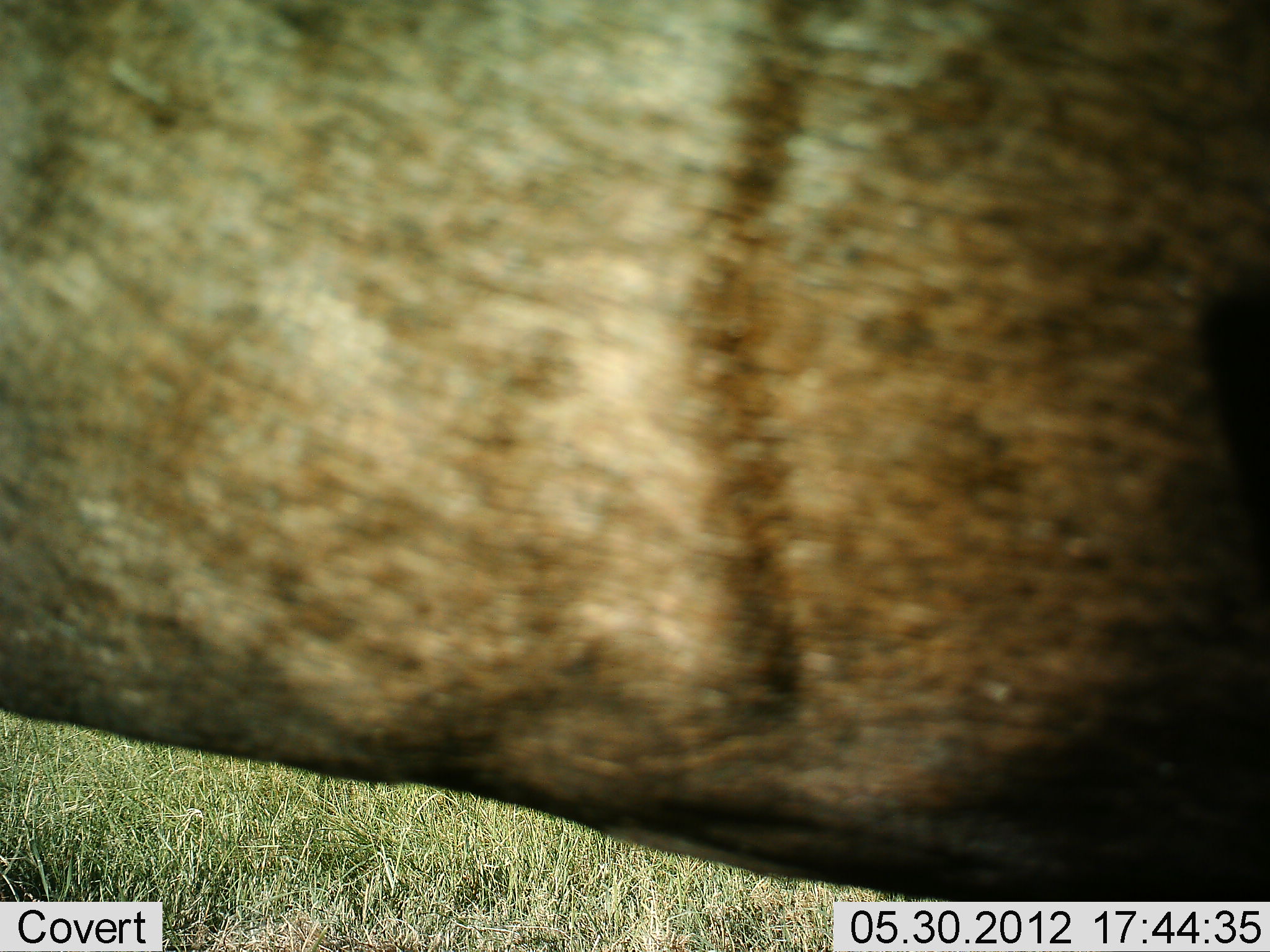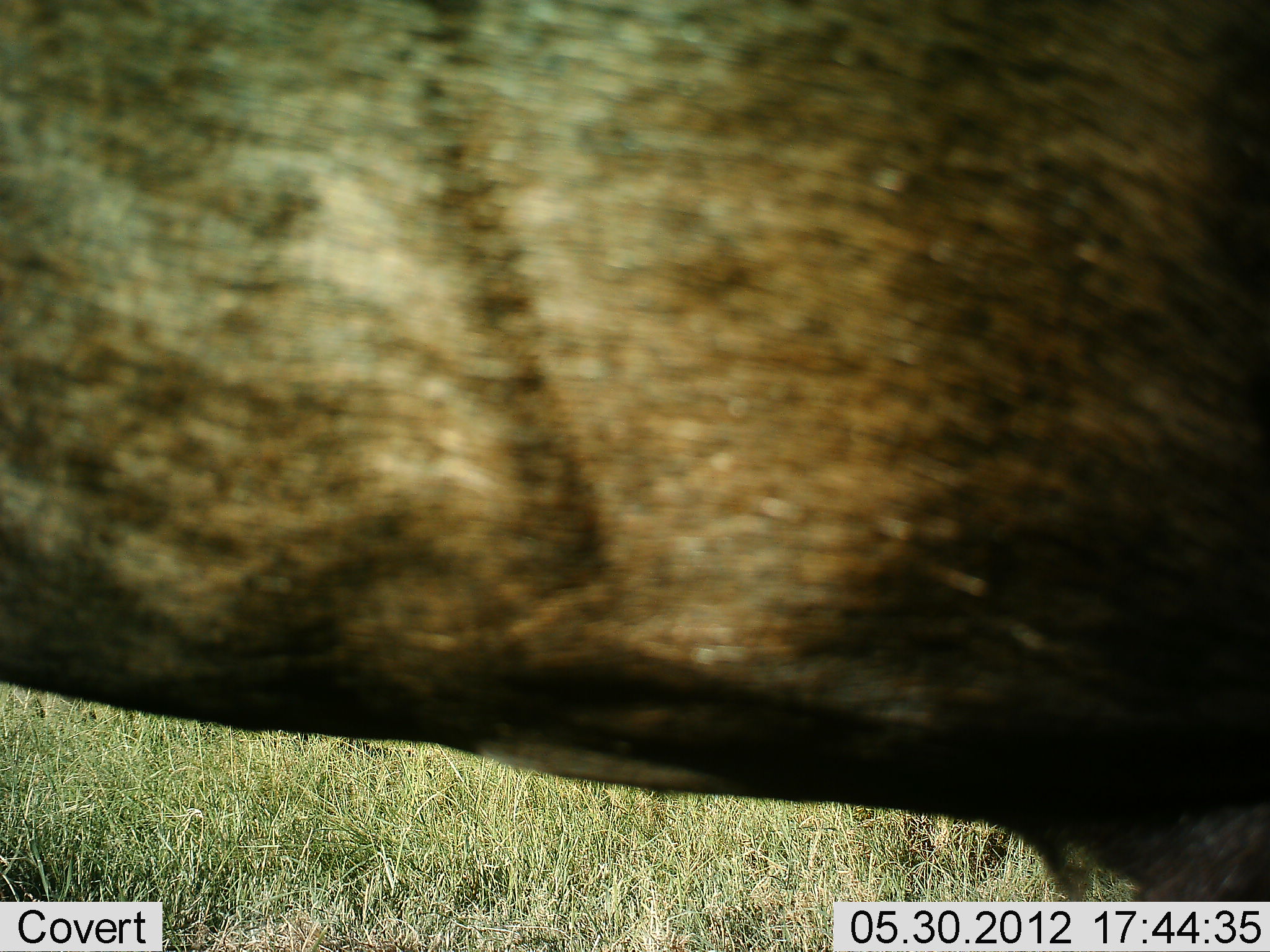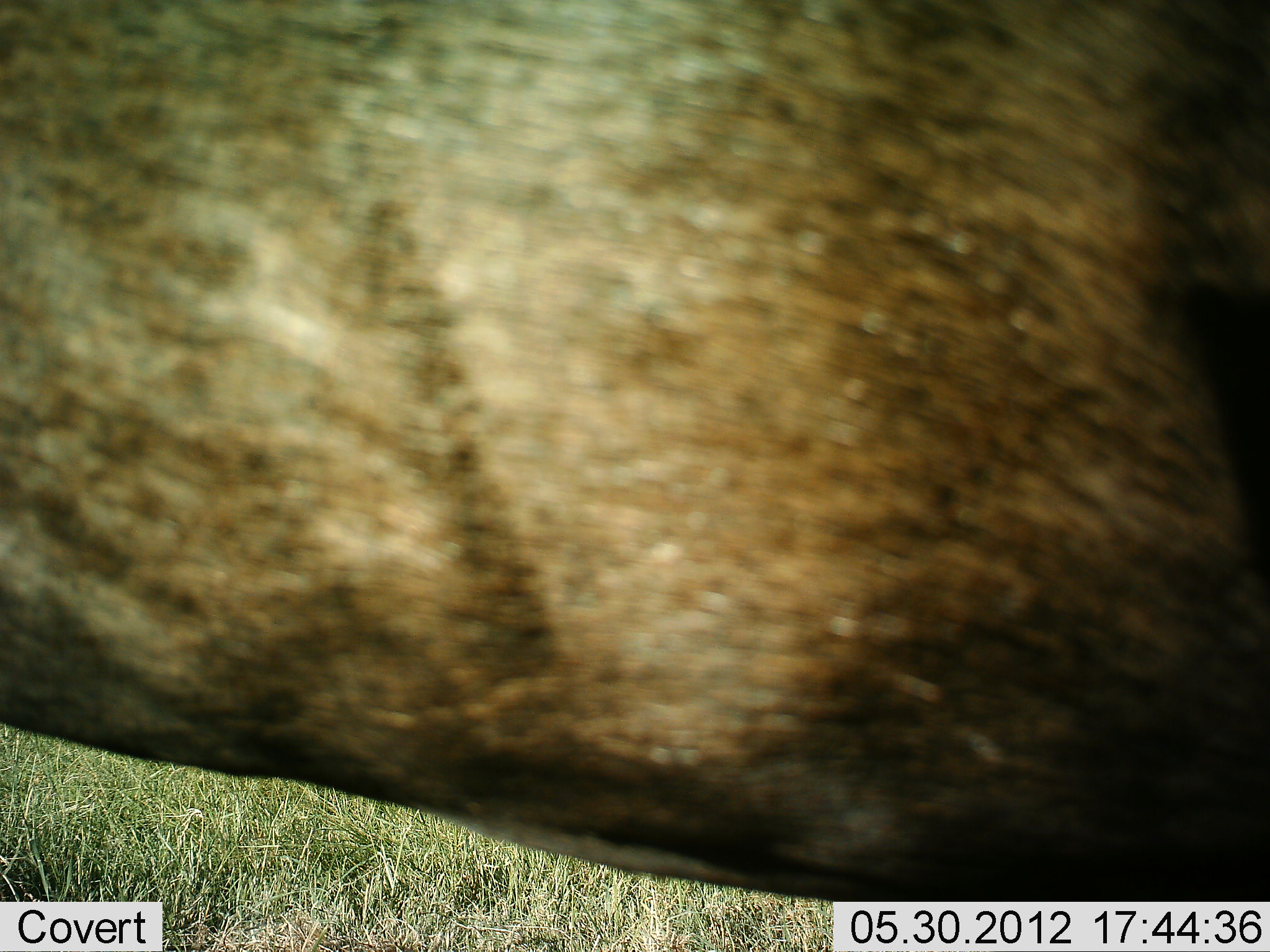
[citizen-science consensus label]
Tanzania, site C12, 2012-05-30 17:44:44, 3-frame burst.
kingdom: Animalia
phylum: Chordata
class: Mammalia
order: Artiodactyla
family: Bovidae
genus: Connochaetes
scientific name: Connochaetes taurinus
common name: blue wildebeest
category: wildebeest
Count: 1.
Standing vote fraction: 100%.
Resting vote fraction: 0%.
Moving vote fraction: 10%.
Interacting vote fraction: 0%.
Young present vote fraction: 0%.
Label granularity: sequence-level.